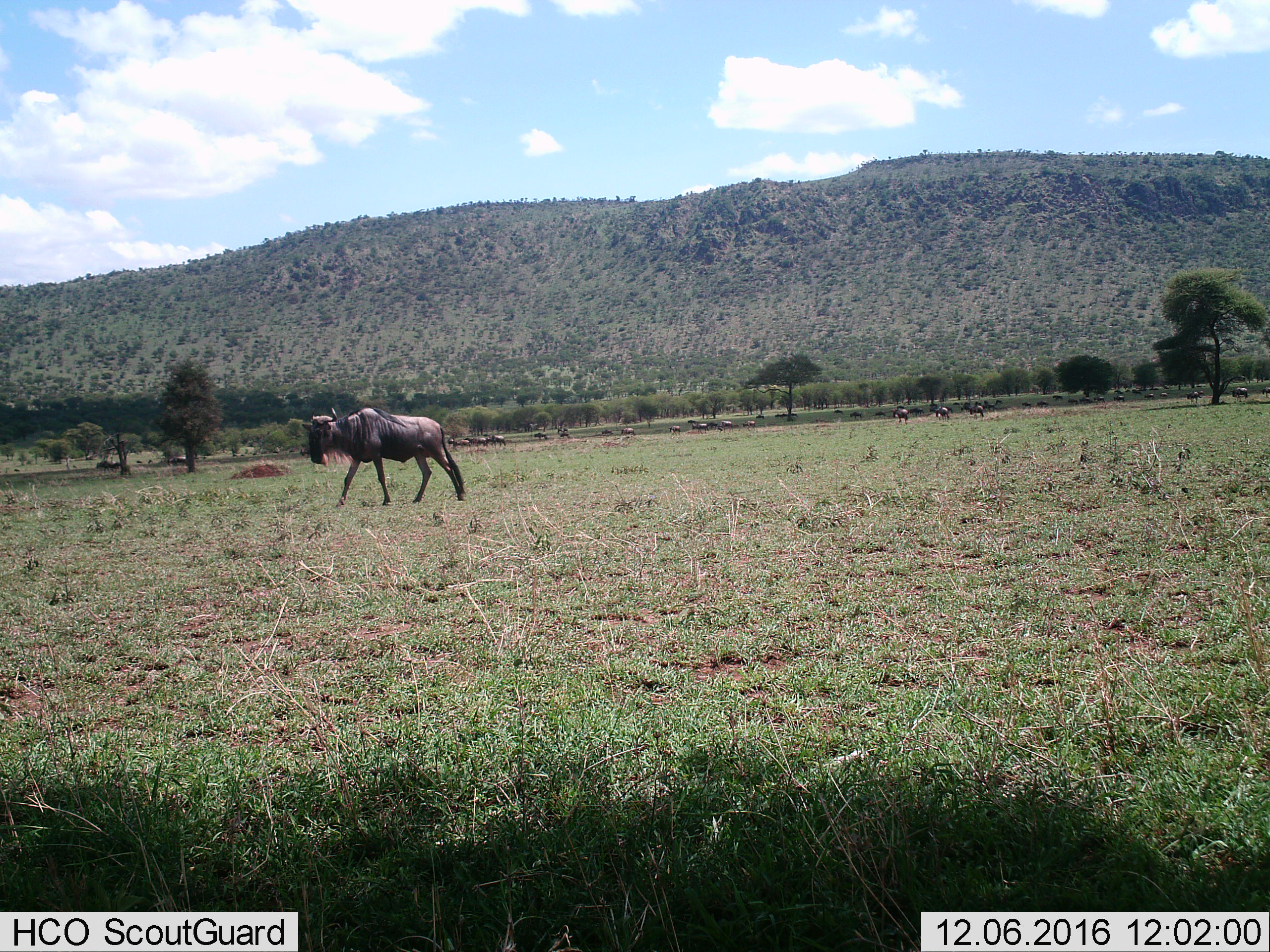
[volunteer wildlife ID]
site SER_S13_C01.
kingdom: Animalia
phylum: Chordata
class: Mammalia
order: Artiodactyla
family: Bovidae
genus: Connochaetes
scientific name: Connochaetes taurinus taurinus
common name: blue wildebeest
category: wildebeestblue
Wildebeestblue (blue wildebeest) (Connochaetes taurinus taurinus), count 11-50. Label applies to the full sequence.